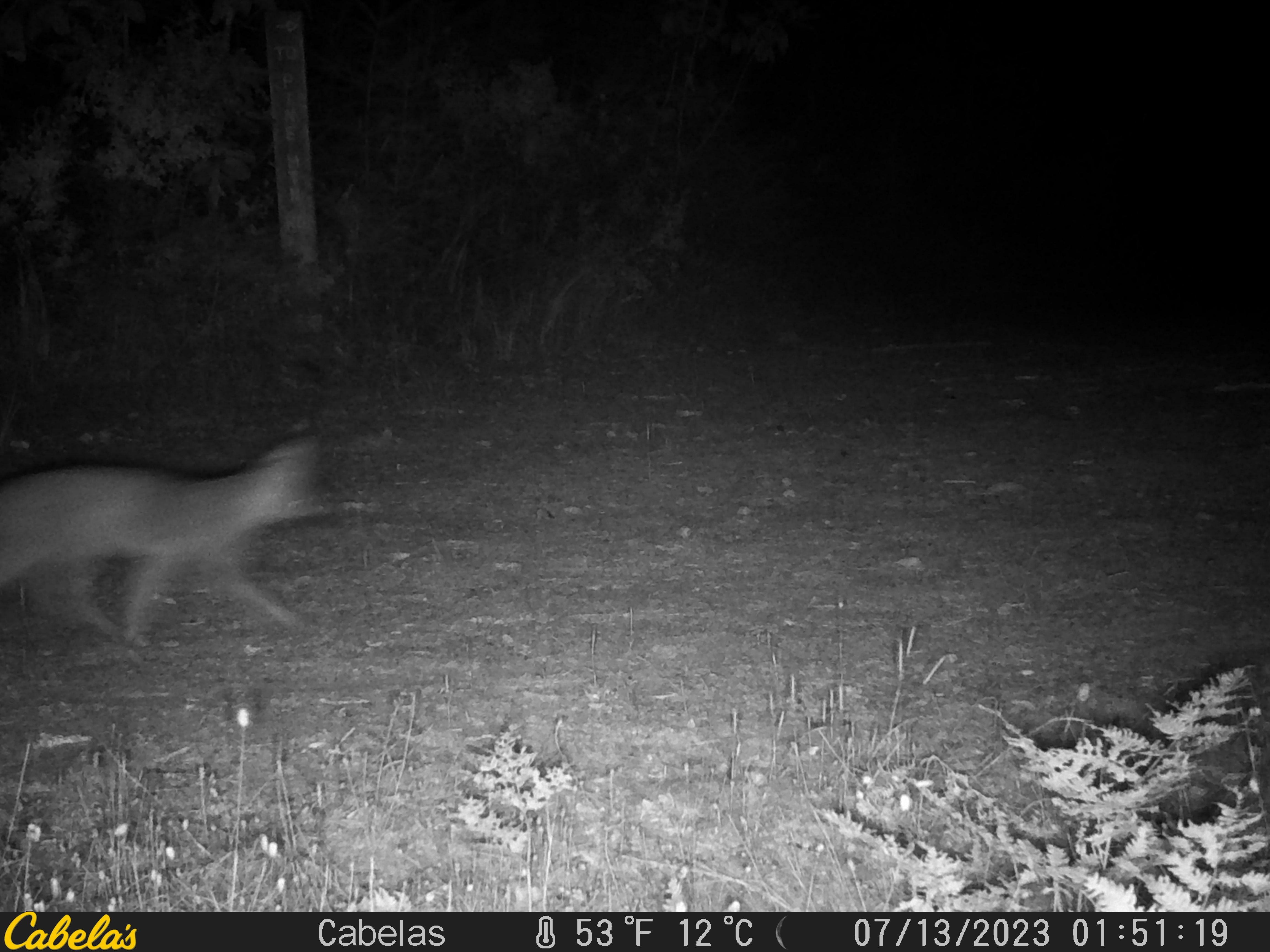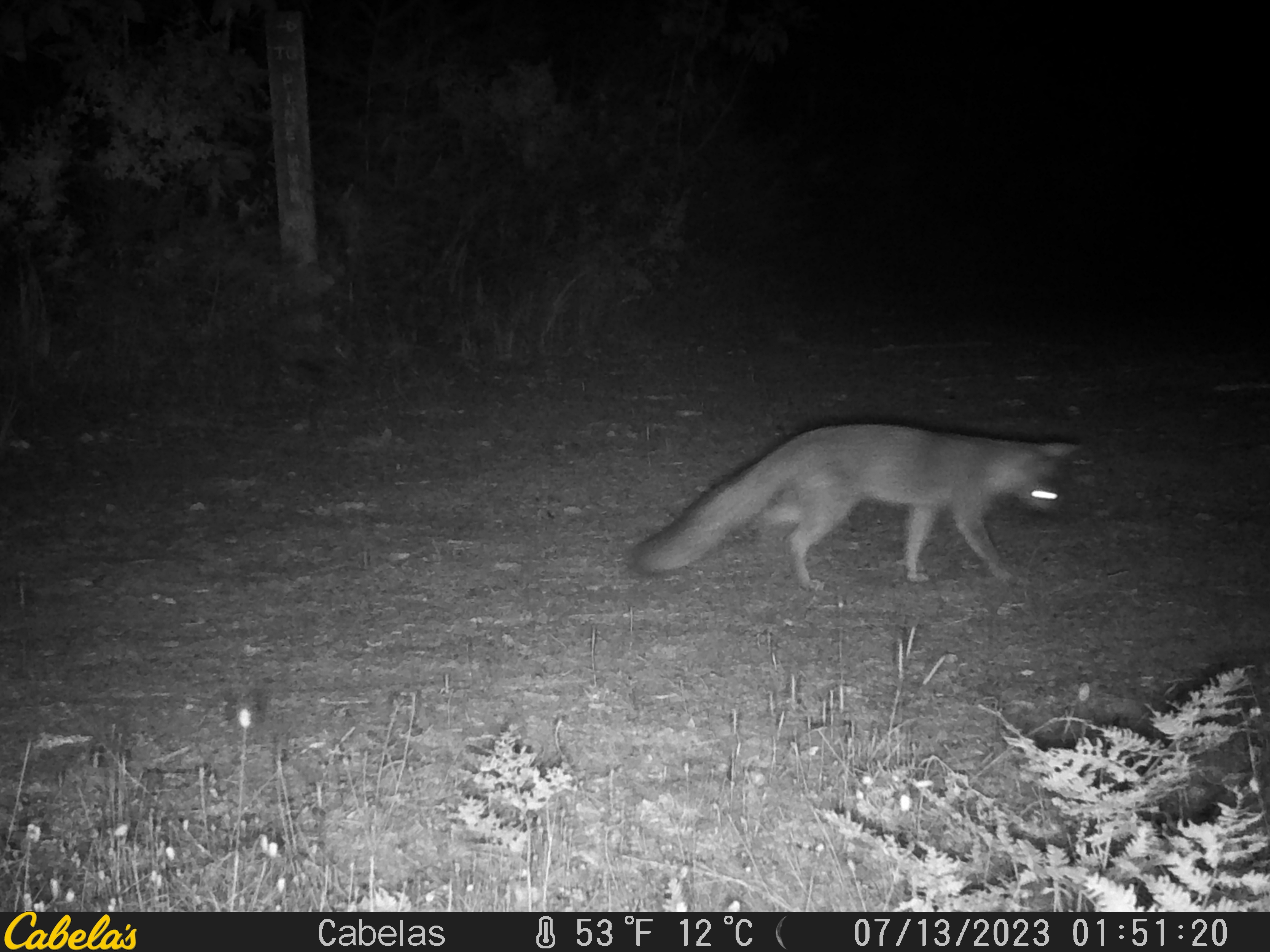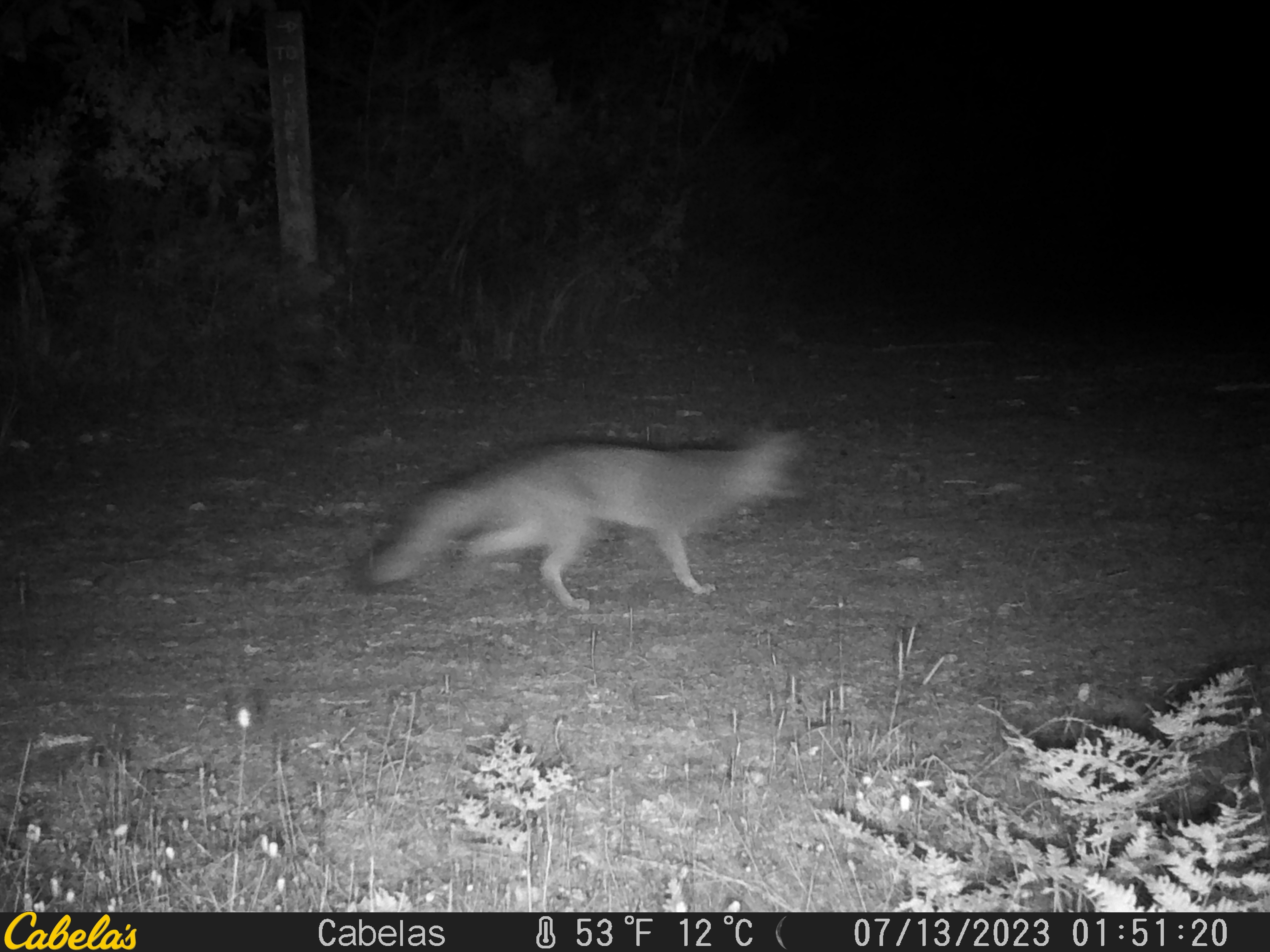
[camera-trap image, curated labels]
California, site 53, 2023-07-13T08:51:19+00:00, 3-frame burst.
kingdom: Animalia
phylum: Chordata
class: Mammalia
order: Carnivora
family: Canidae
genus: Urocyon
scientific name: Urocyon cinereoargenteus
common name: gray fox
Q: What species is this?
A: Gray fox (Urocyon cinereoargenteus).